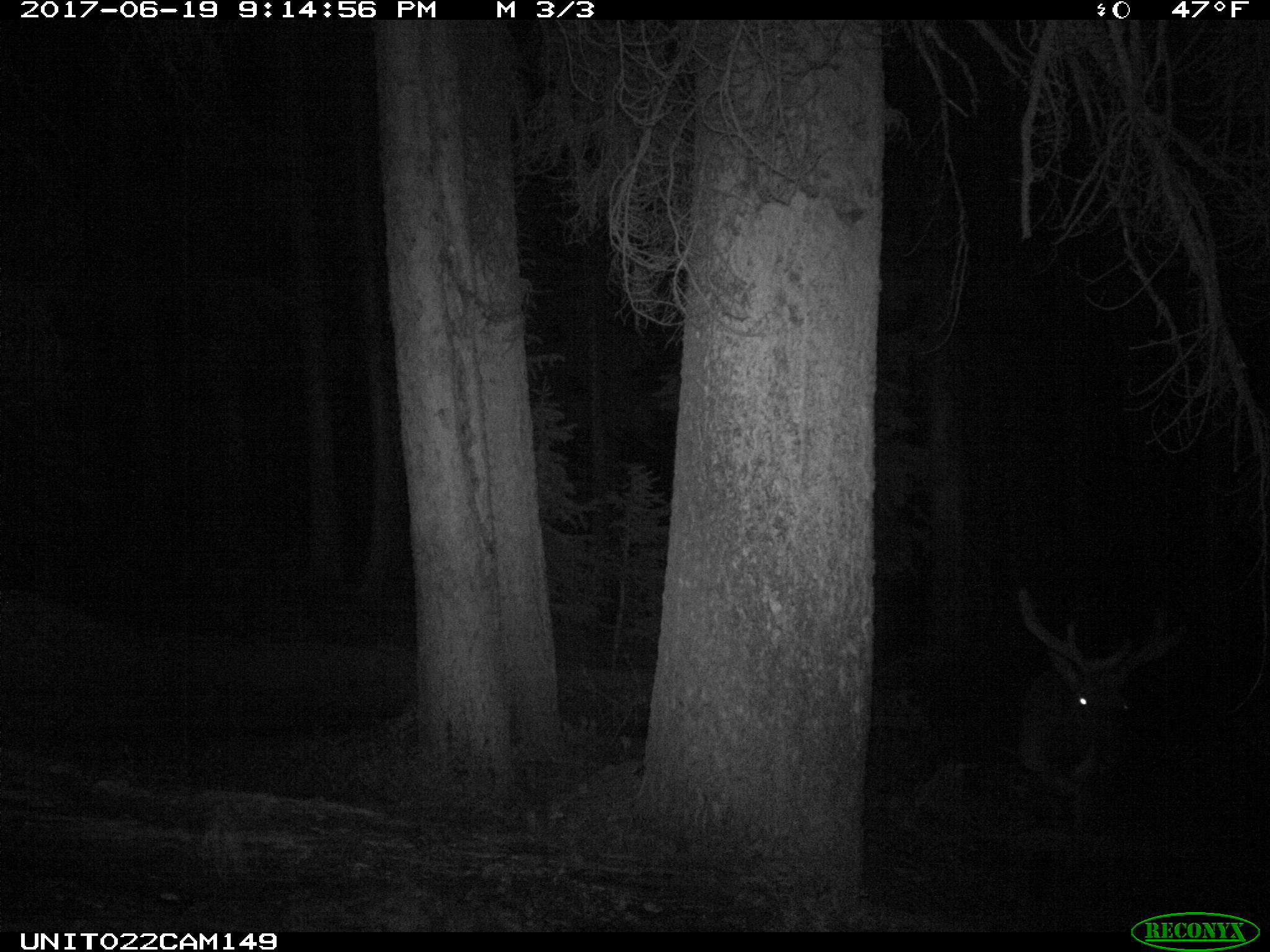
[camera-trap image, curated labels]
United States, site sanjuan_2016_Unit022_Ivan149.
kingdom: Animalia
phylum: Chordata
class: Mammalia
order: Artiodactyla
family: Cervidae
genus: Cervus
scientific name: Cervus elaphus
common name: red deer